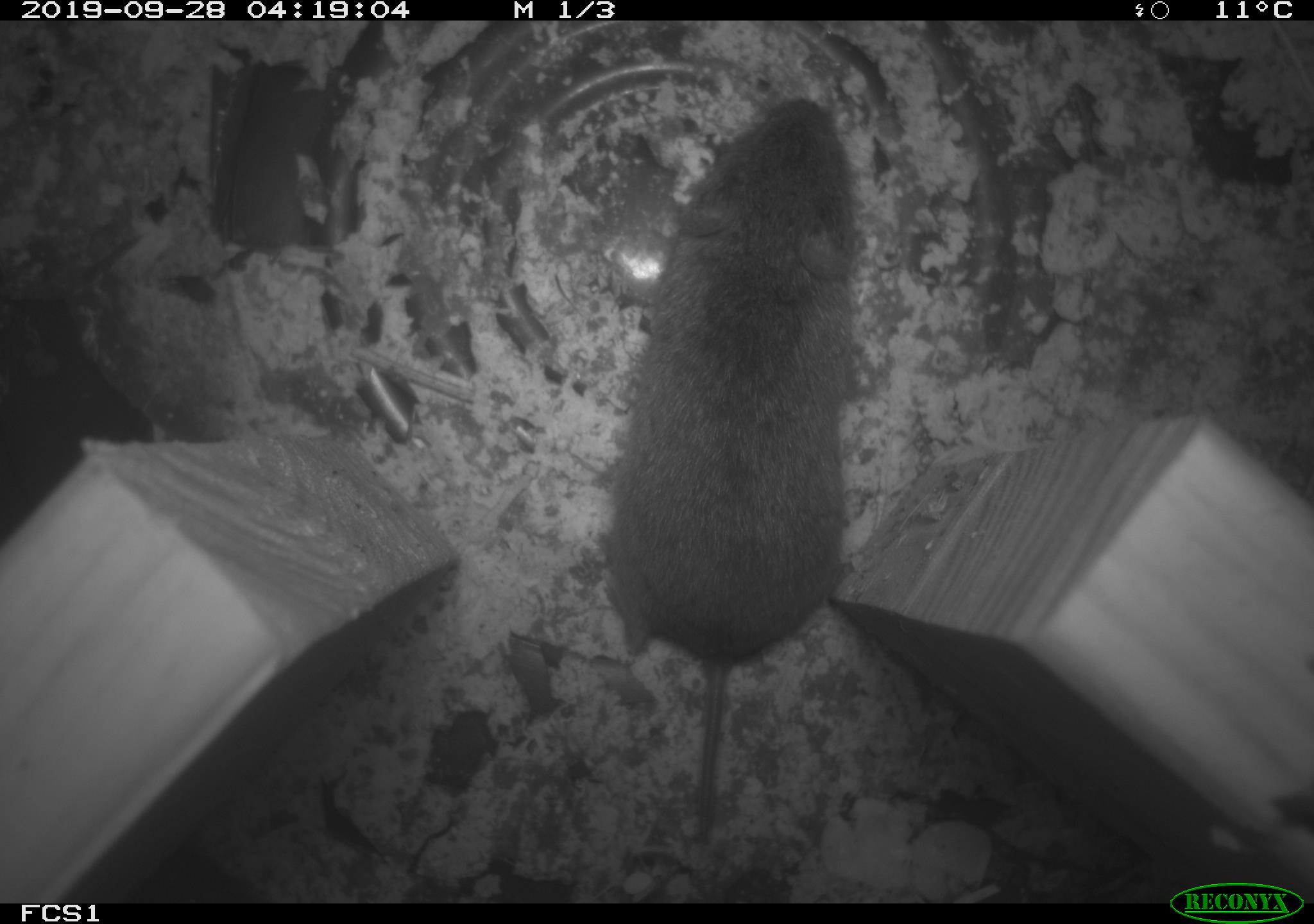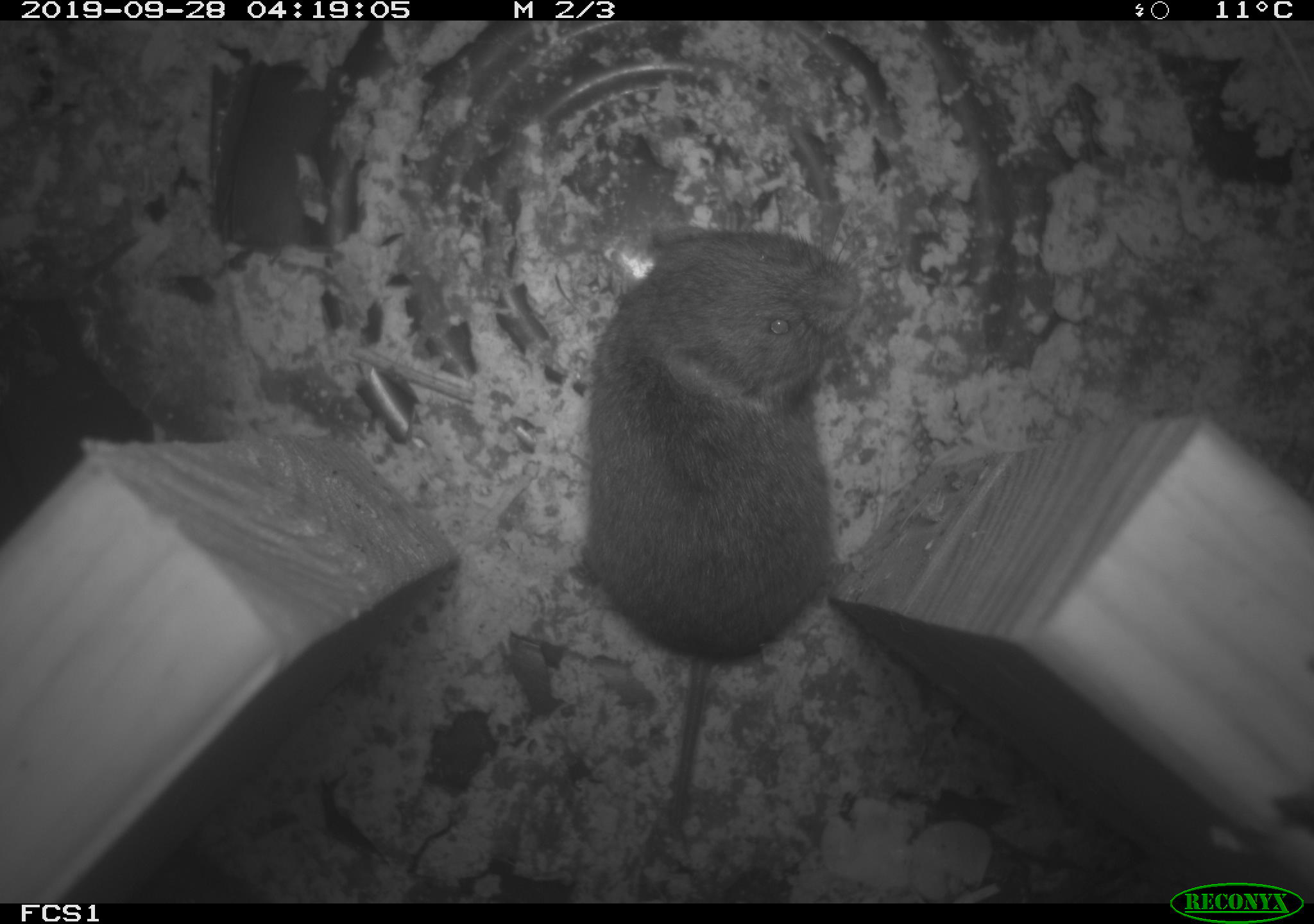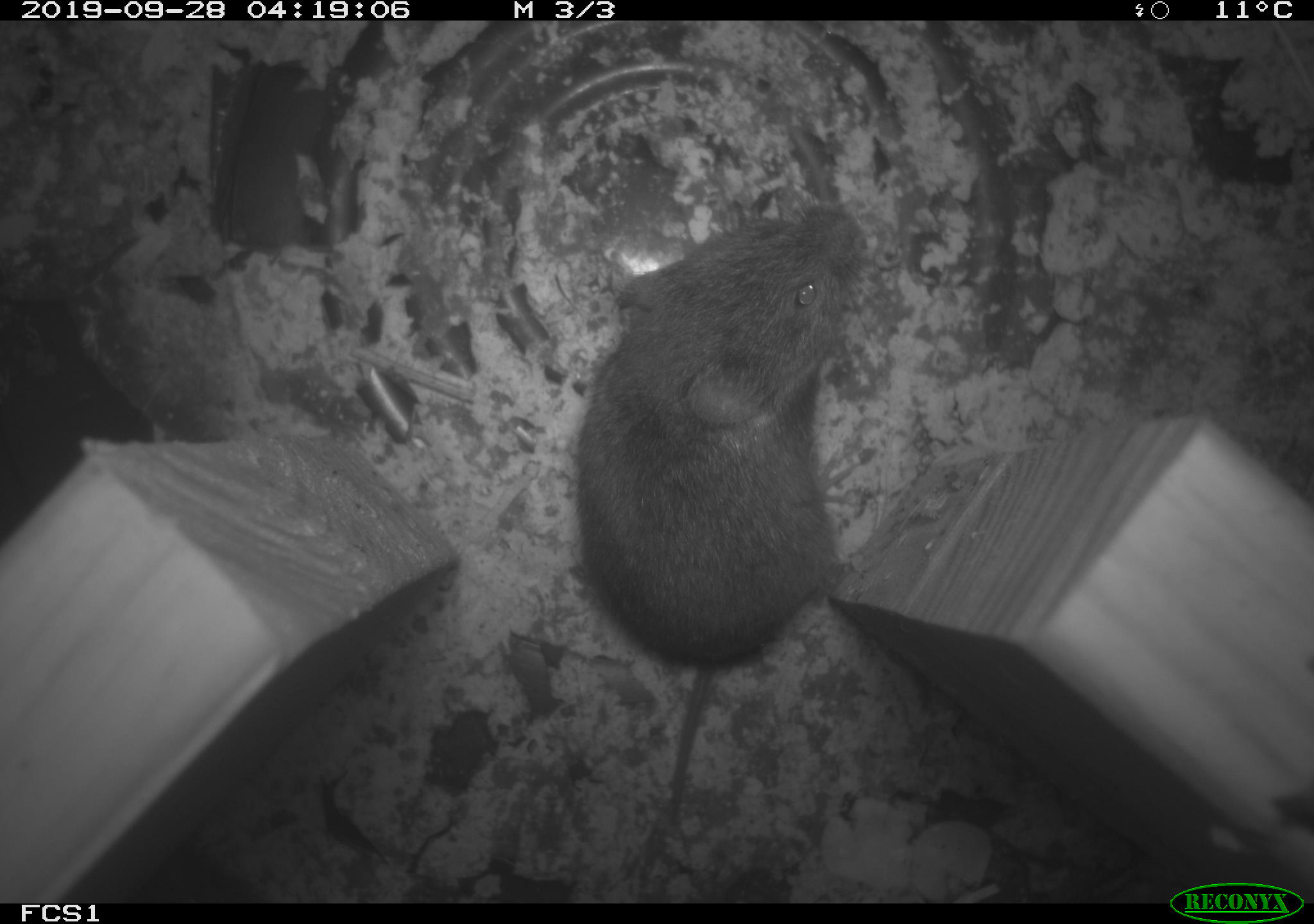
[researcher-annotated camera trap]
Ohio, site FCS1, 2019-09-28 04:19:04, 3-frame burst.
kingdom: Animalia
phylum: Chordata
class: Mammalia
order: Rodentia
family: Cricetidae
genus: Microtus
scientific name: Microtus pennsylvanicus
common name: meadow vole